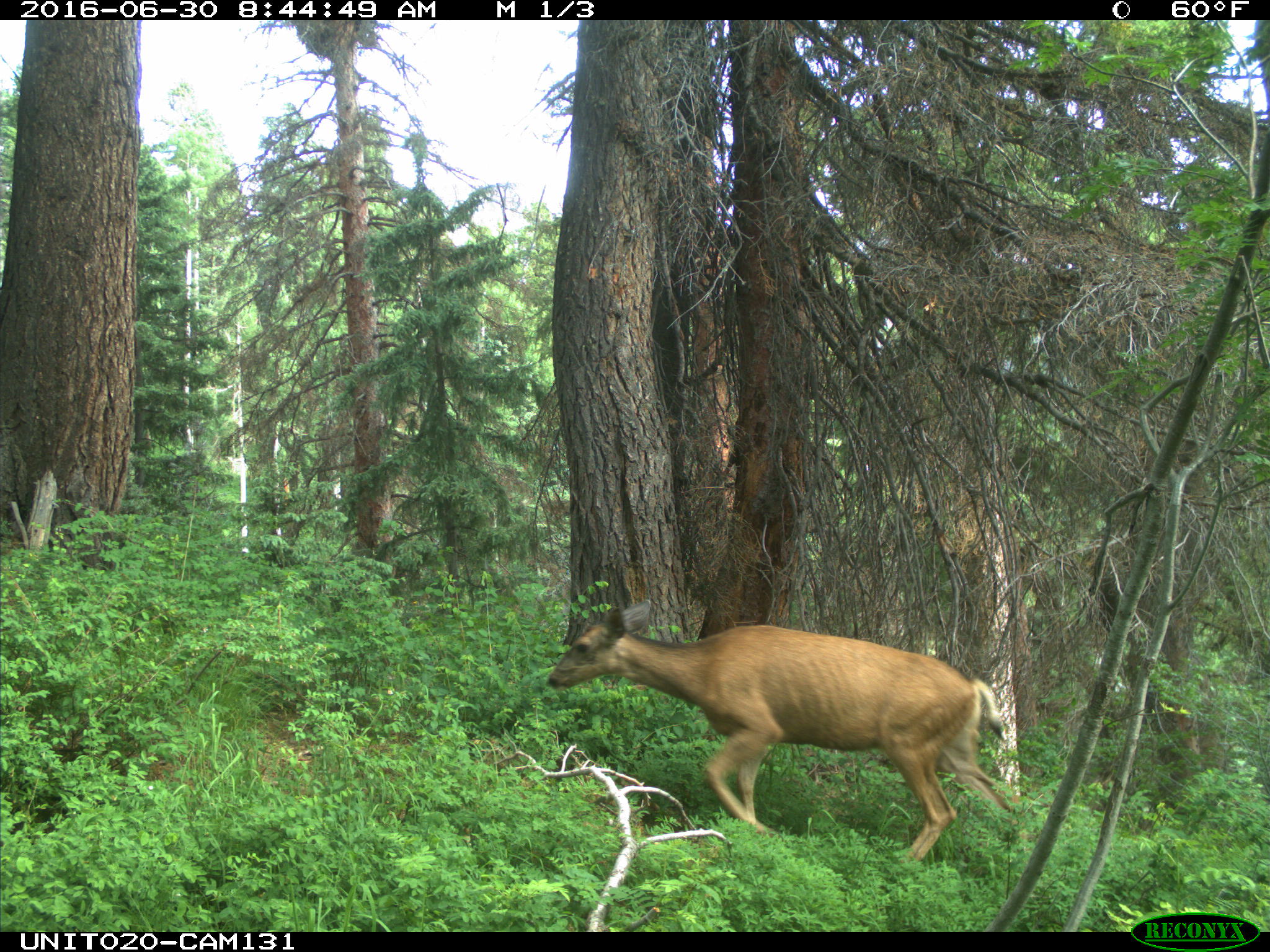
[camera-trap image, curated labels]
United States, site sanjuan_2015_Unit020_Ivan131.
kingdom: Animalia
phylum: Chordata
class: Mammalia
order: Artiodactyla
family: Cervidae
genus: Odocoileus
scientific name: Odocoileus hemionus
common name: mule deer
Odocoileus hemionus (mule deer).